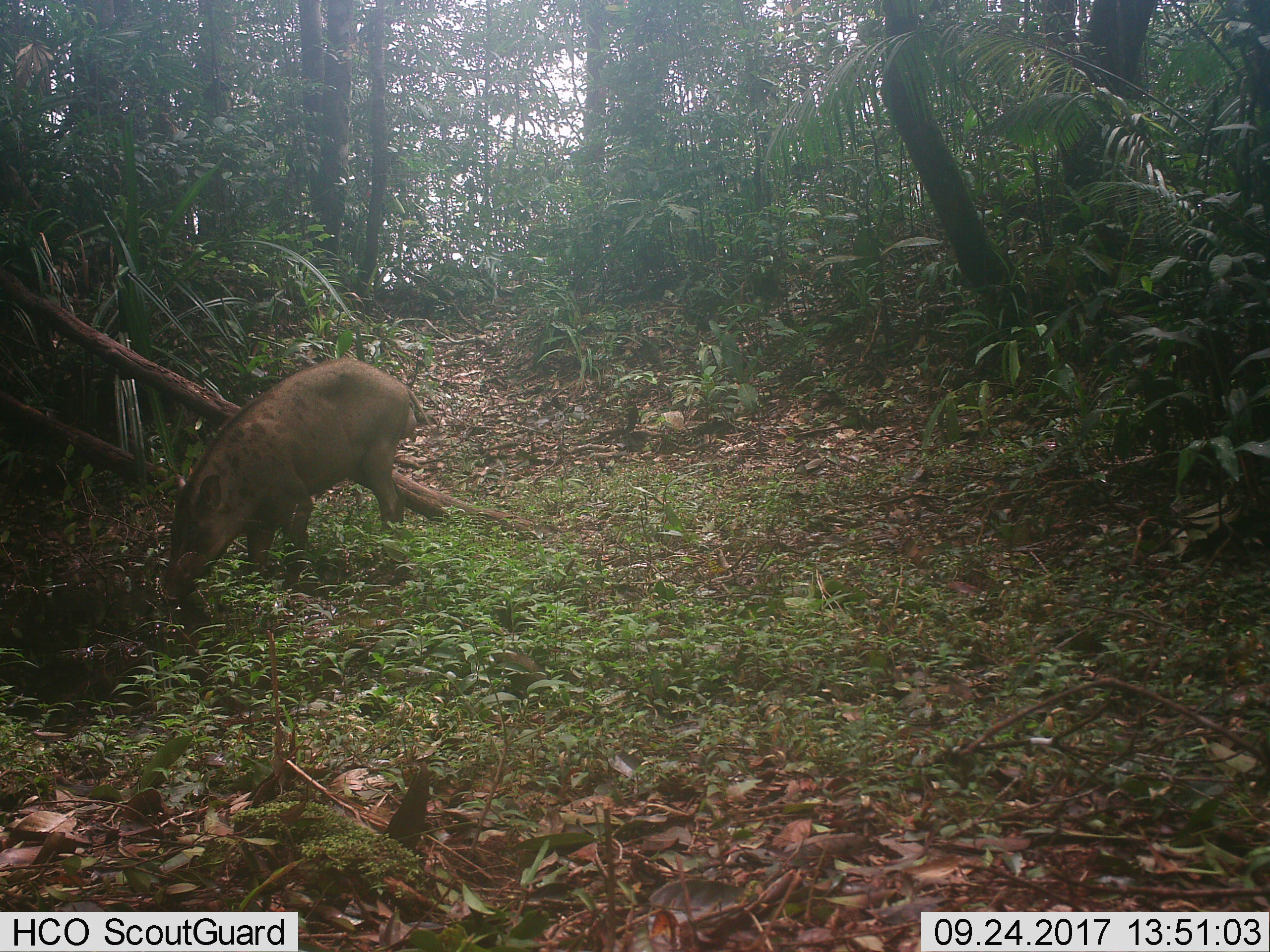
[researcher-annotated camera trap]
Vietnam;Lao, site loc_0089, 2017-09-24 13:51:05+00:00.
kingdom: Animalia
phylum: Chordata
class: Mammalia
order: Artiodactyla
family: Suidae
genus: Sus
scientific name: Sus scrofa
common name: eurasian wild pig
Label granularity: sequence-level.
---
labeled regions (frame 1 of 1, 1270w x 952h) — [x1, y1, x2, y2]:
eurasian wild pig: [159, 357, 432, 602]